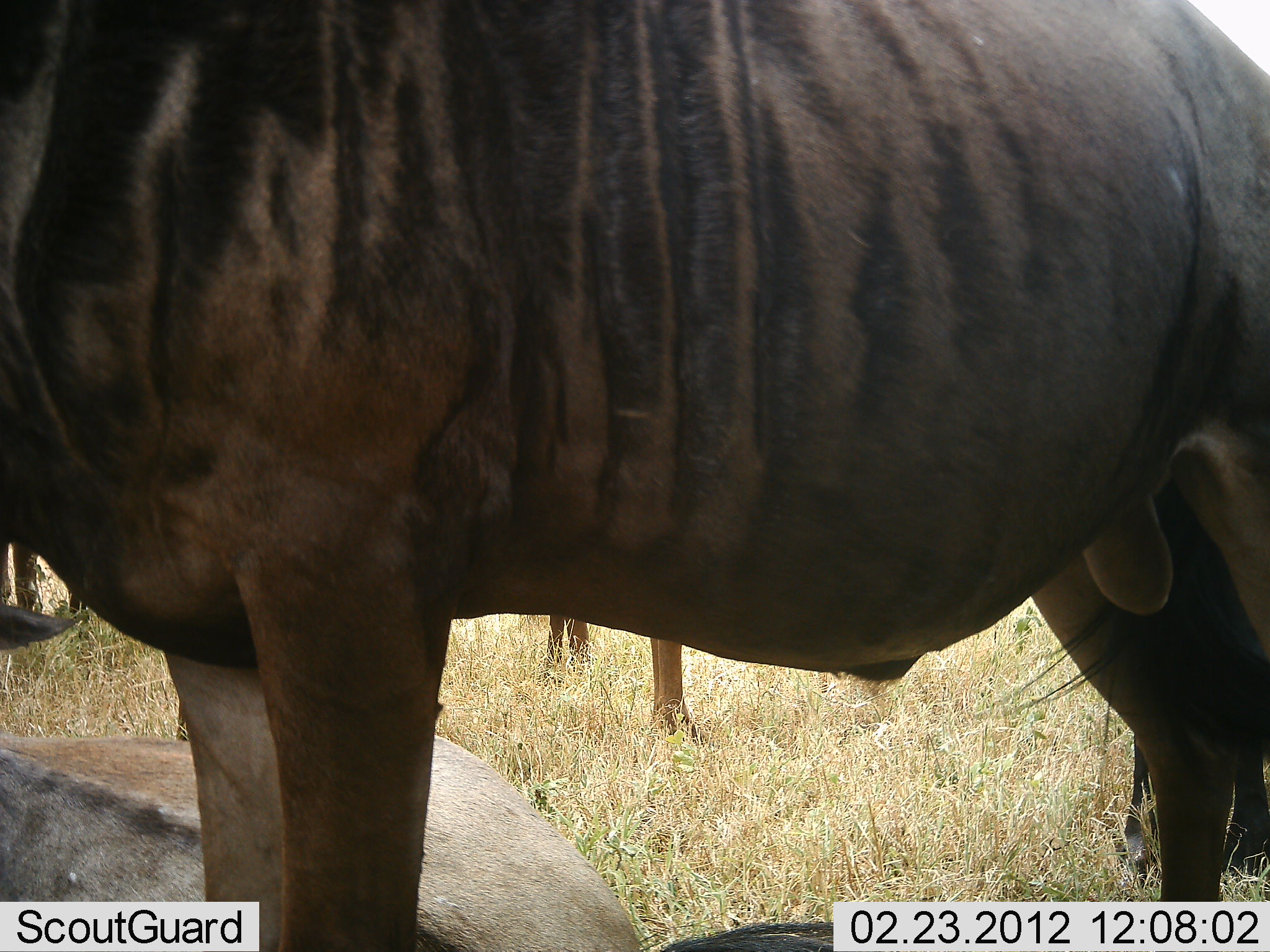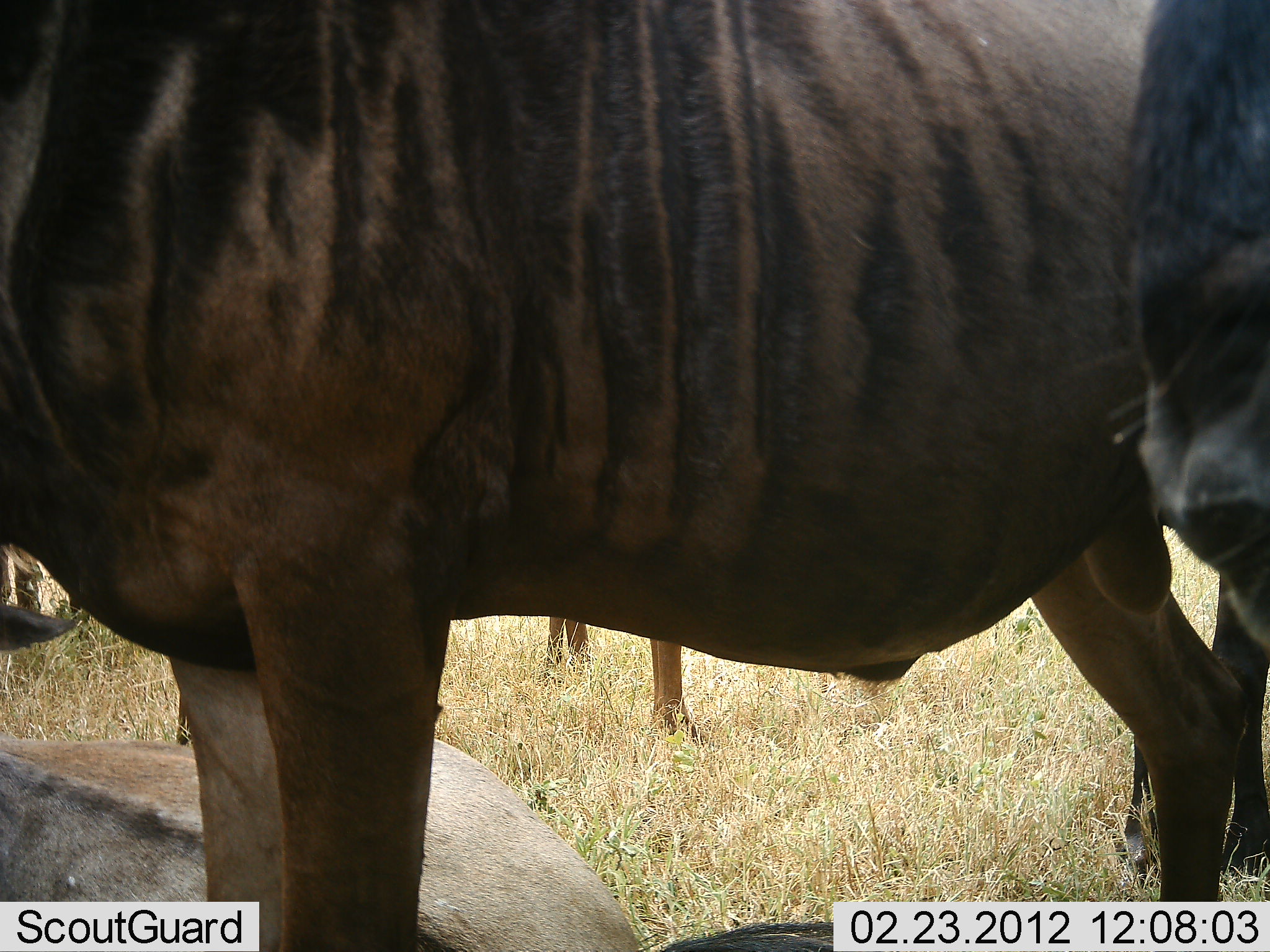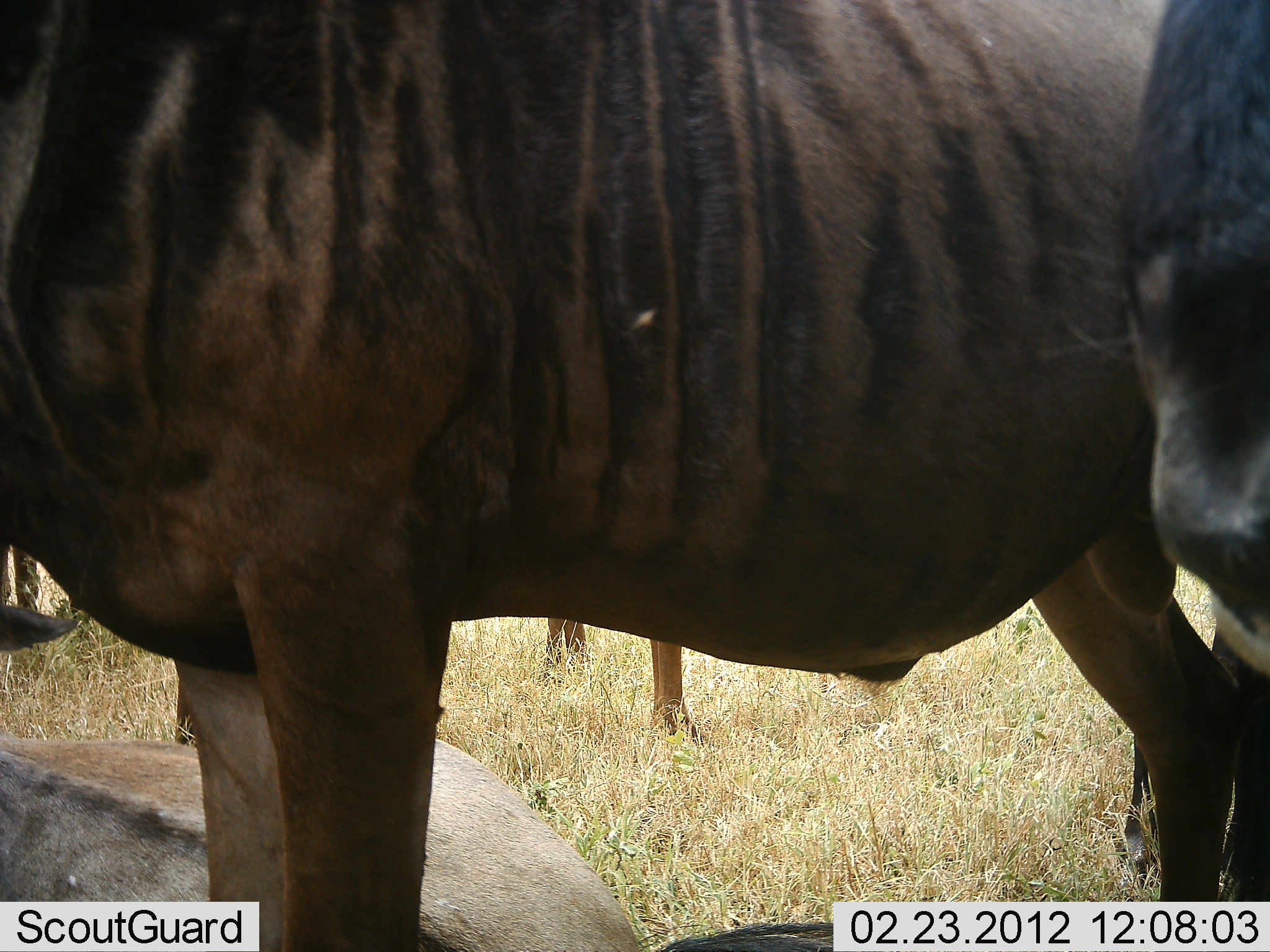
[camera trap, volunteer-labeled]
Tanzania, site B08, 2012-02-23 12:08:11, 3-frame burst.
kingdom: Animalia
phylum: Chordata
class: Mammalia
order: Artiodactyla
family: Bovidae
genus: Connochaetes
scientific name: Connochaetes taurinus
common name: blue wildebeest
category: wildebeest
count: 4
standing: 91%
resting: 57%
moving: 9%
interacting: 4%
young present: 0%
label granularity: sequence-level